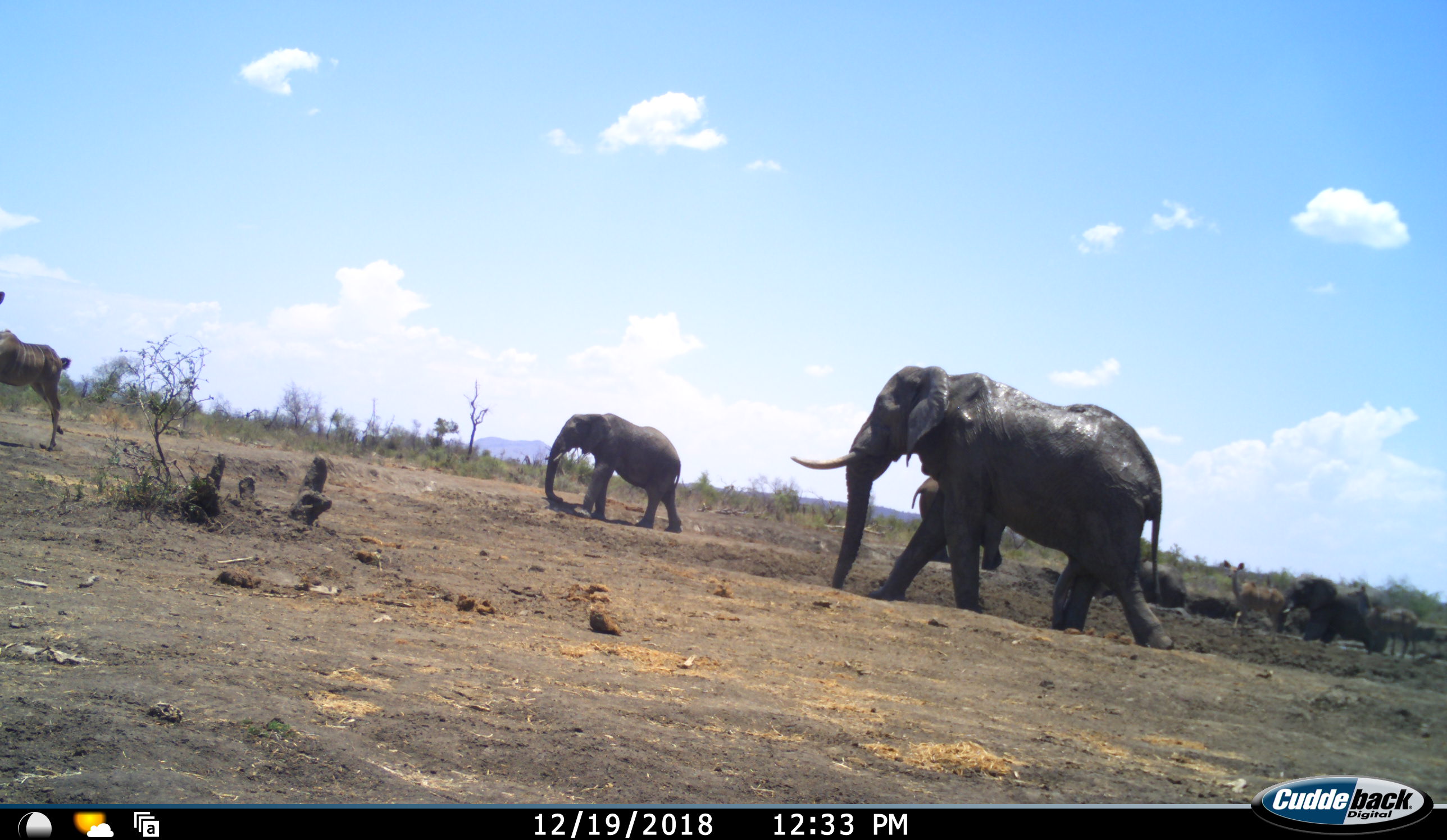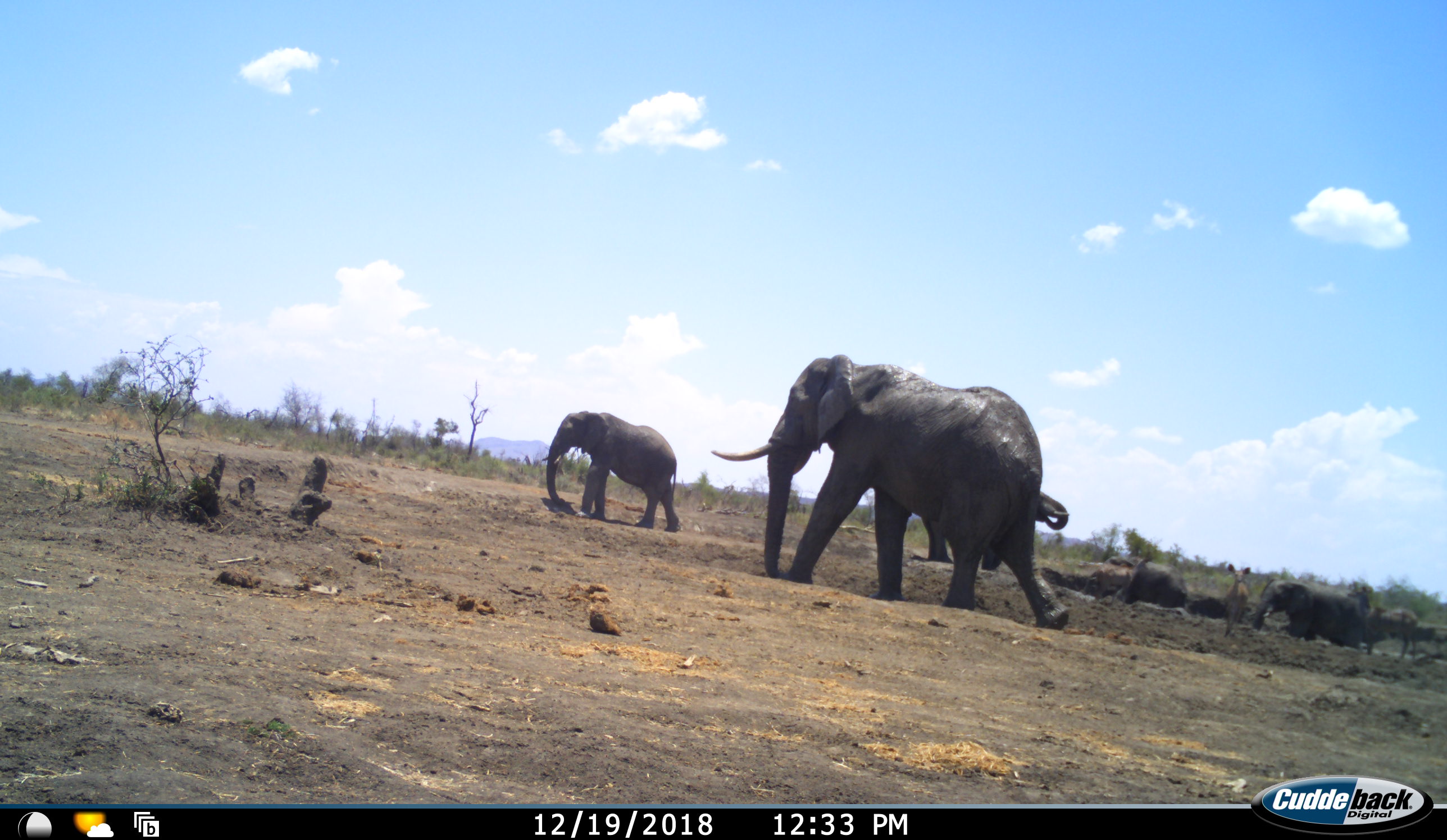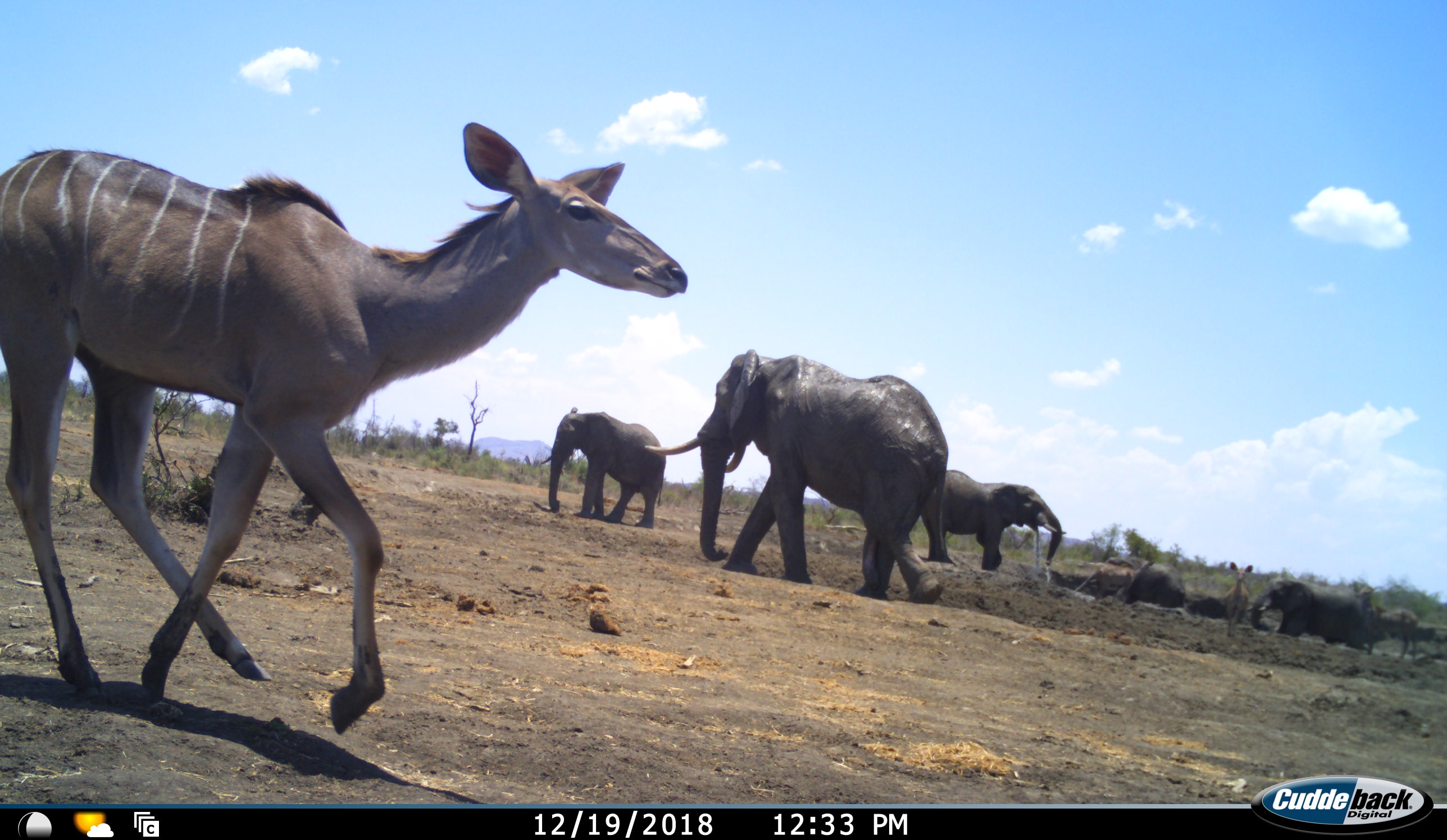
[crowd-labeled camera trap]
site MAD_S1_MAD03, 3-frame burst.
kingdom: Animalia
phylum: Chordata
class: Mammalia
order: Proboscidea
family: Elephantidae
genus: Loxodonta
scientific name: Loxodonta africana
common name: african bush elephant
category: elephant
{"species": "elephant (african bush elephant) (Loxodonta africana)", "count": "4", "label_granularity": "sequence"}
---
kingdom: Animalia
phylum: Chordata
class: Mammalia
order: Artiodactyla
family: Bovidae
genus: Tragelaphus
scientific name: Tragelaphus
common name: kudu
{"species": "kudu (Tragelaphus)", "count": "3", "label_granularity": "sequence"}